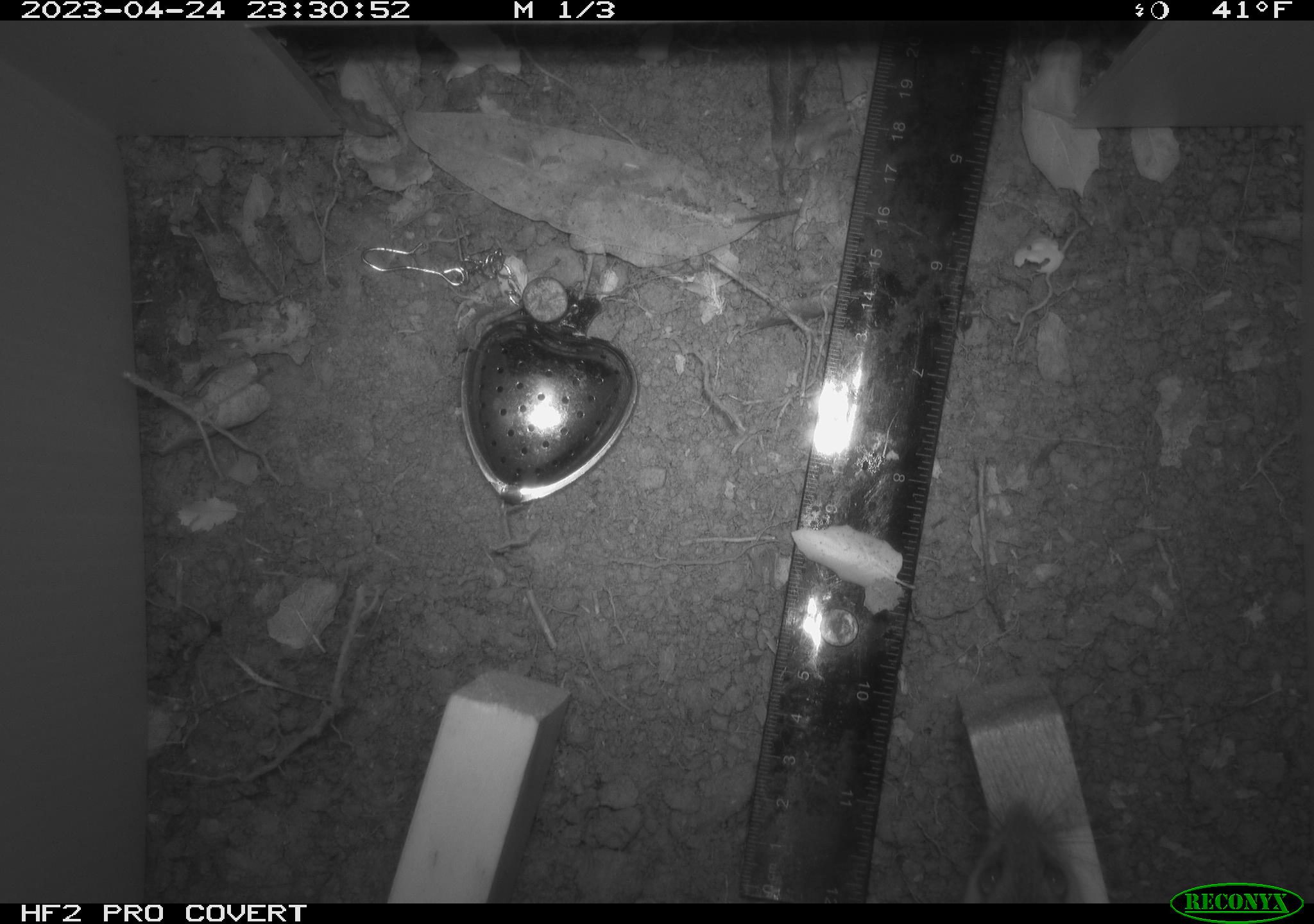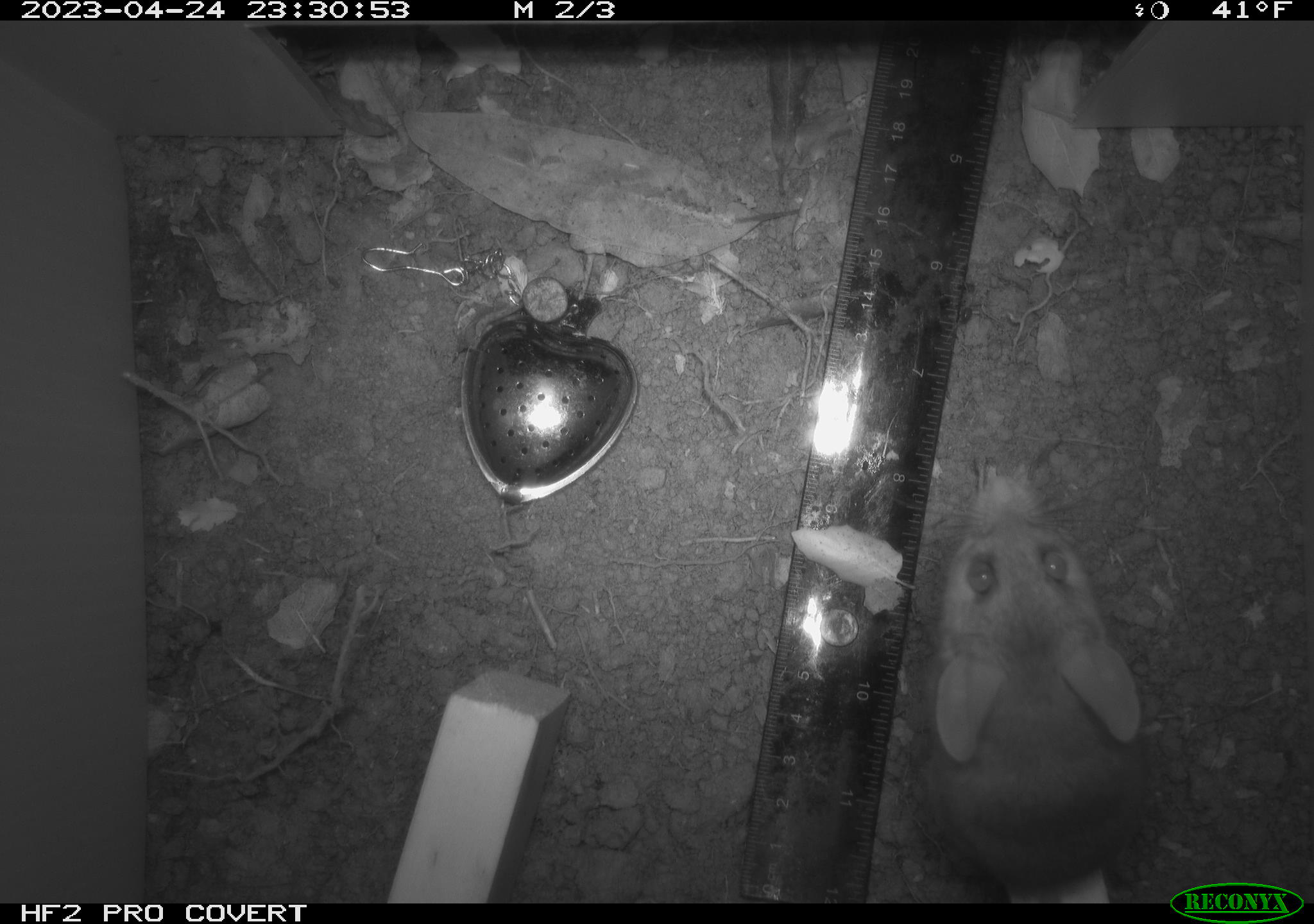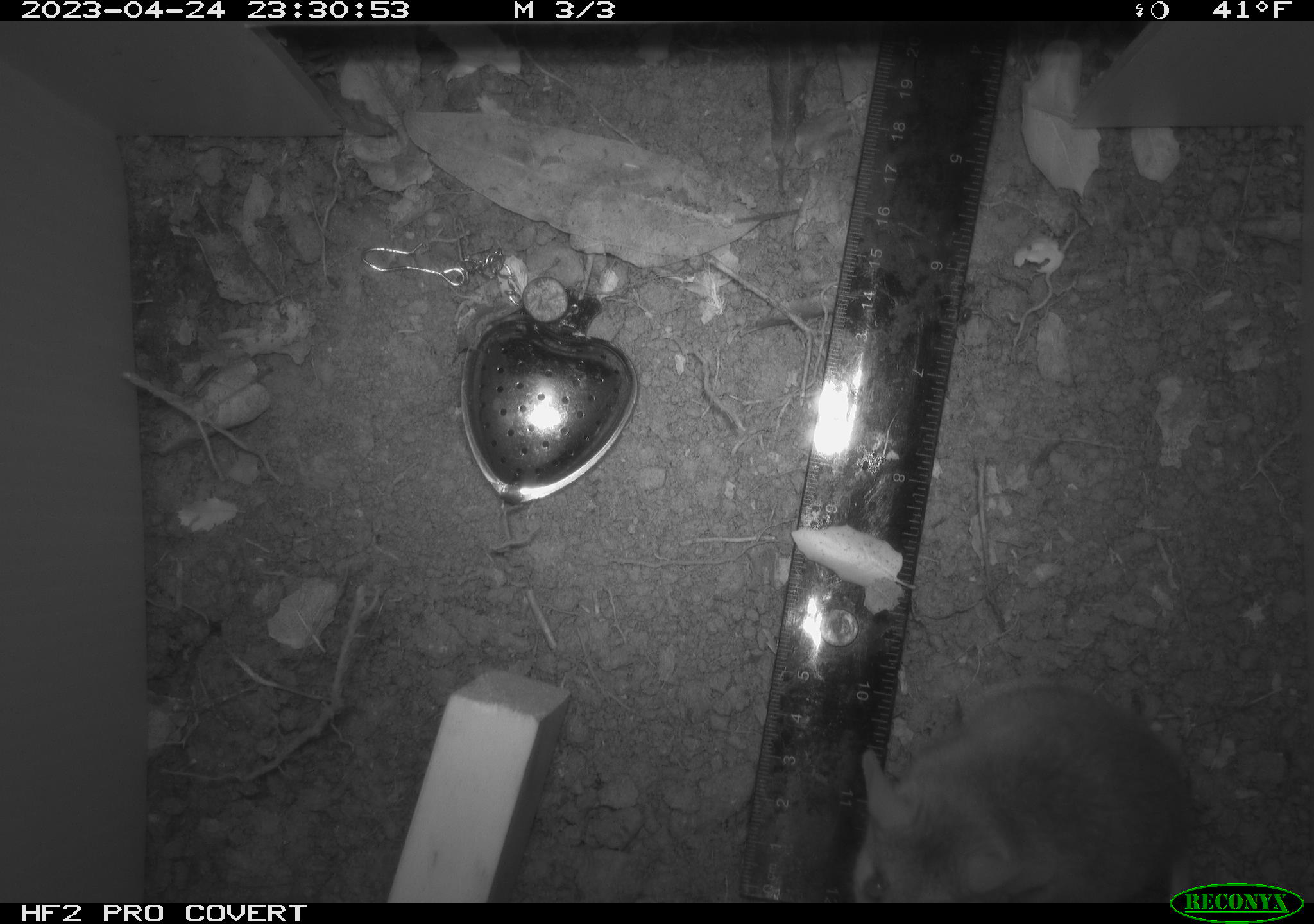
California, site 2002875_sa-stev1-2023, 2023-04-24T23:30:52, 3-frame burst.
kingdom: Animalia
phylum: Chordata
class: Mammalia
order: Rodentia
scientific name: Rodentia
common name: mouse species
Mouse species (Rodentia).